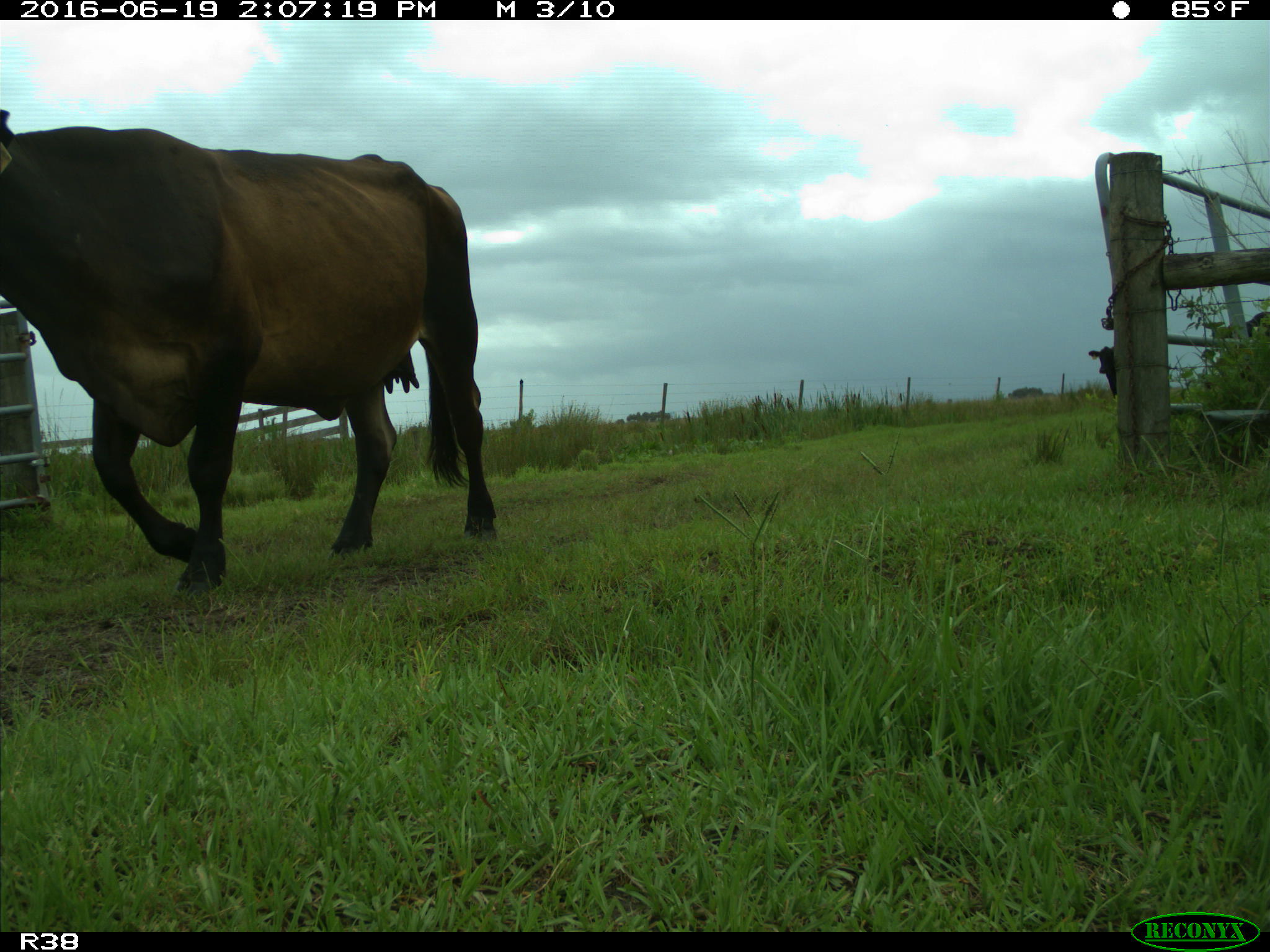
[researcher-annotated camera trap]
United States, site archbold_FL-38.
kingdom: Animalia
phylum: Chordata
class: Mammalia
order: Artiodactyla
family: Bovidae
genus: Bos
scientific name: Bos taurus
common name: domestic cow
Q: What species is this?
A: Bos taurus (domestic cow).